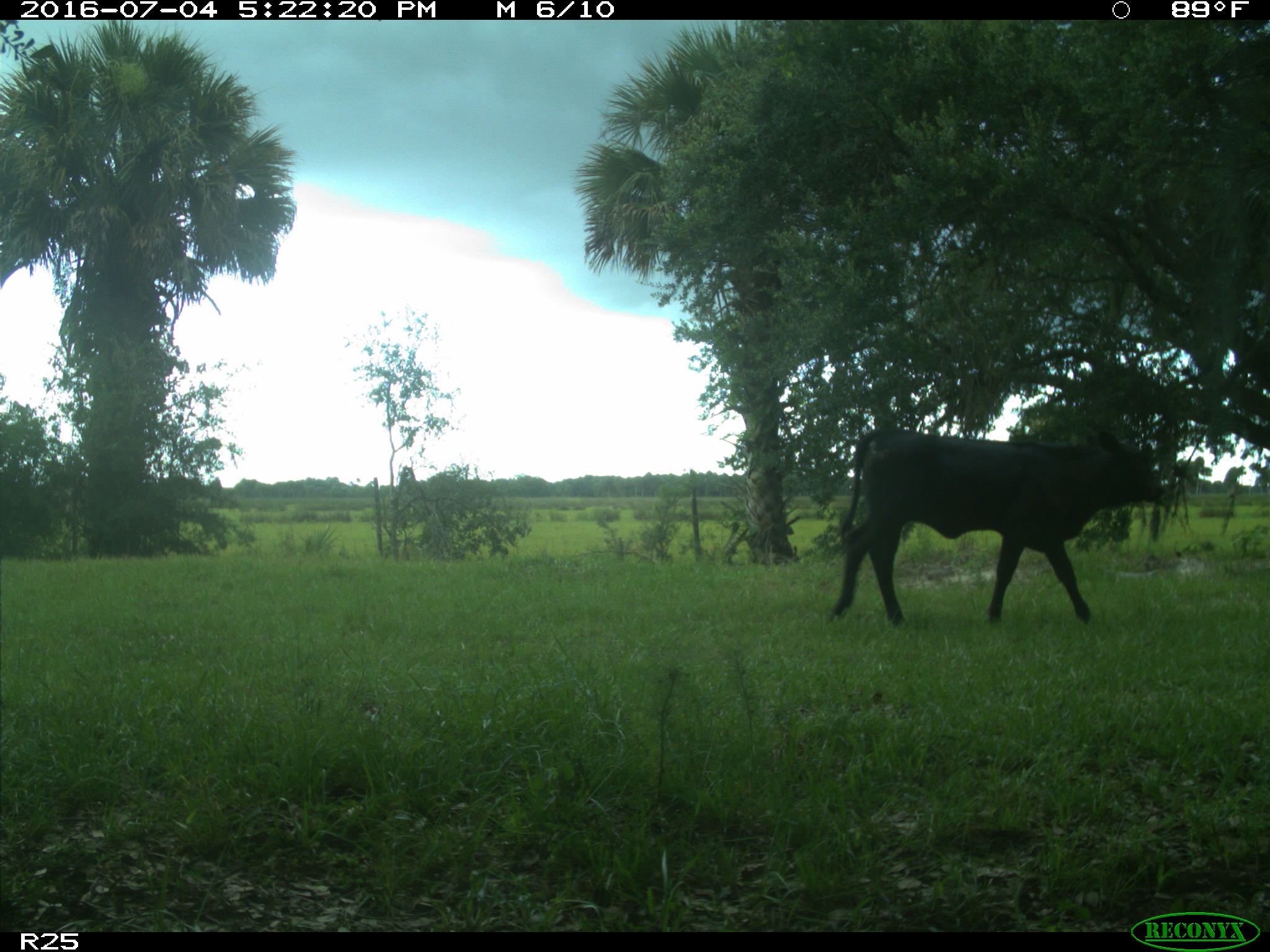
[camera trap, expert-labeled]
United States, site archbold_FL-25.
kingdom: Animalia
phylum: Chordata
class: Mammalia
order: Artiodactyla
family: Bovidae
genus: Bos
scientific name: Bos taurus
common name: domestic cow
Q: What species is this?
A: Bos taurus (domestic cow).